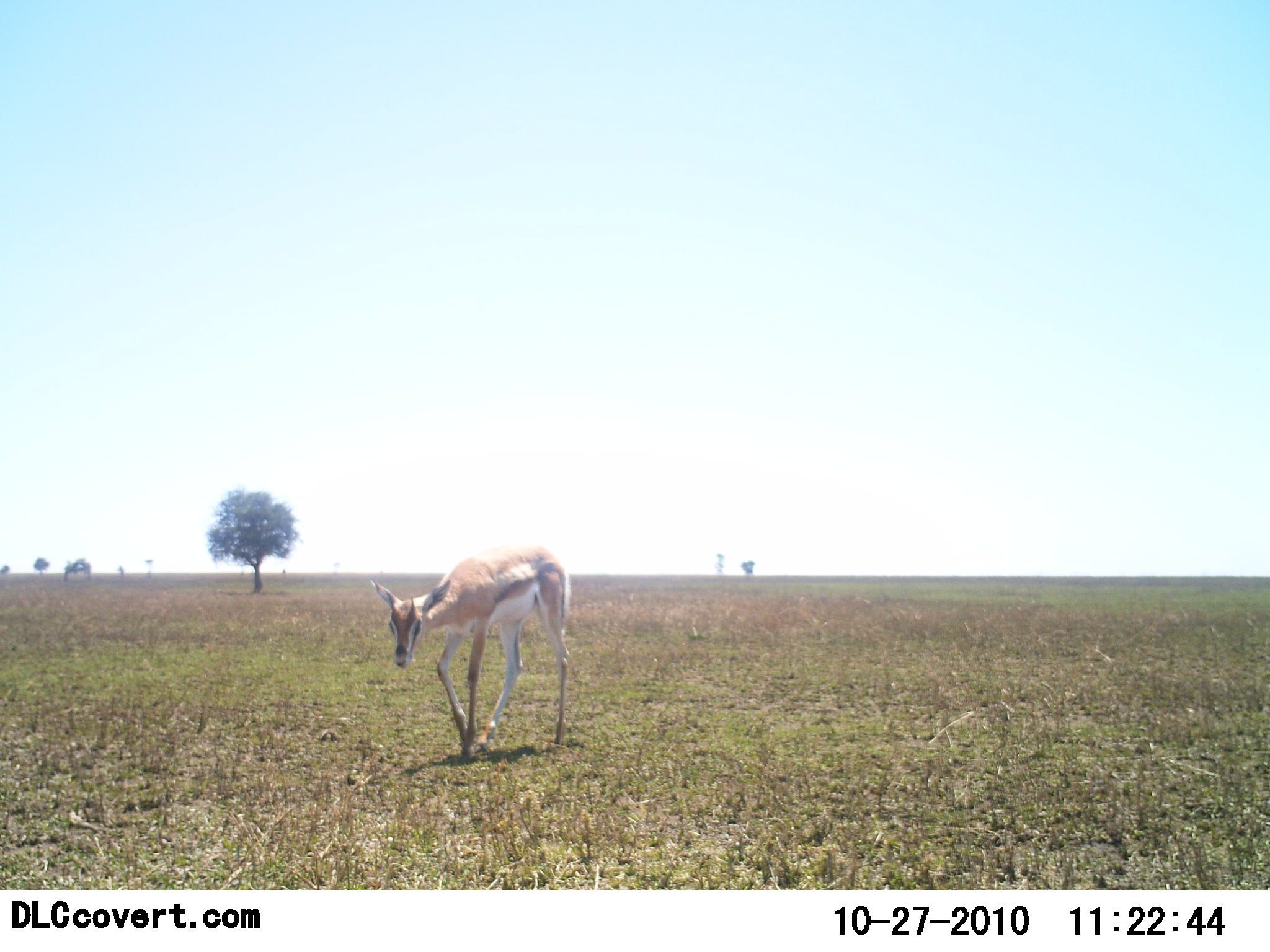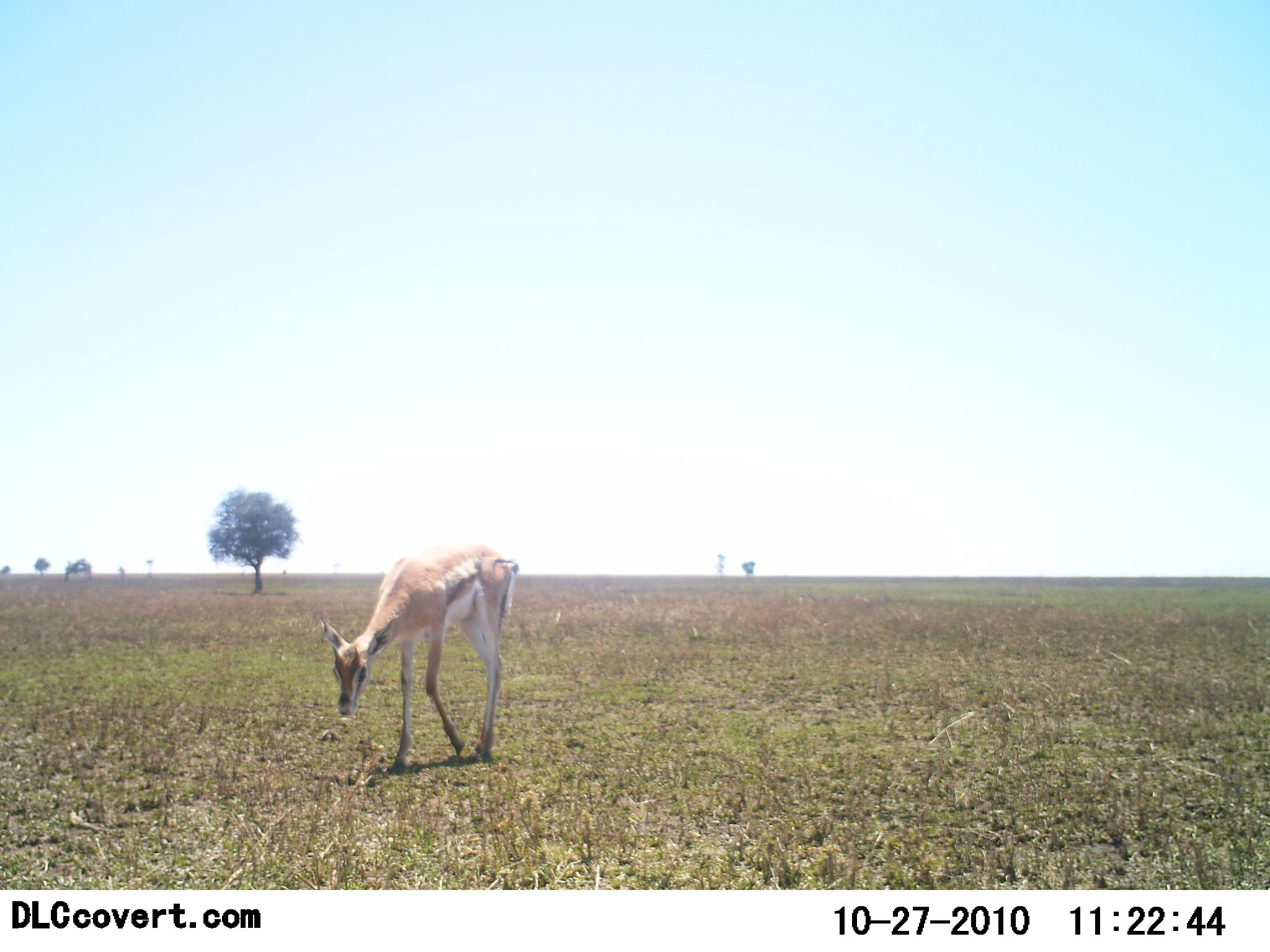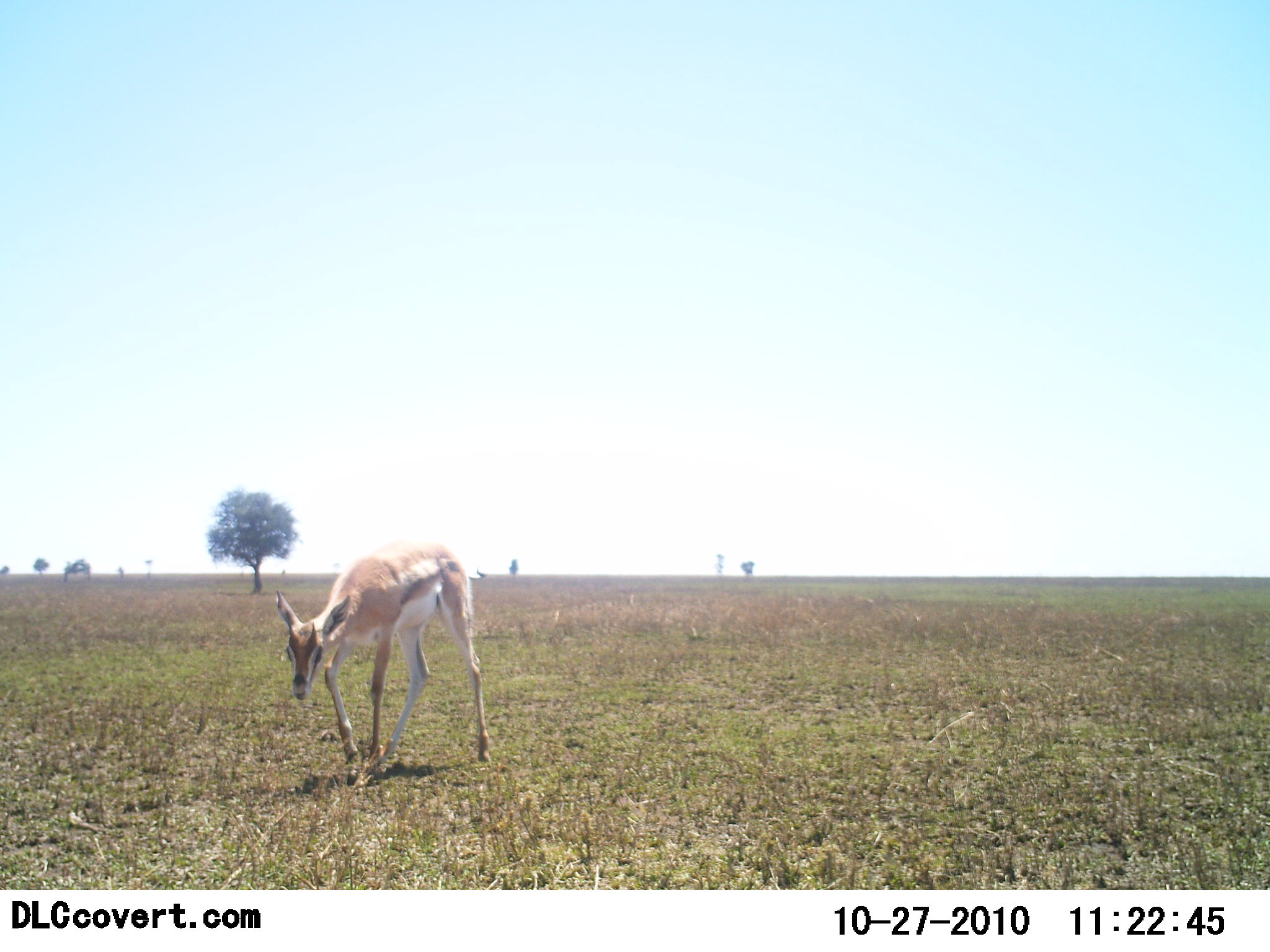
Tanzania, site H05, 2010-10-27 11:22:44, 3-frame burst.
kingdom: Animalia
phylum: Chordata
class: Mammalia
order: Artiodactyla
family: Bovidae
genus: Eudorcas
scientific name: Eudorcas thomsonii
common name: thomson's gazelle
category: gazellethomsons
Gazellethomsons (thomson's gazelle) (Eudorcas thomsonii), count 1. Behavior (volunteer vote fractions): standing 0%, resting 0%, moving 88%, interacting 0%. Young present (vote fraction): 6%. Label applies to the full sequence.